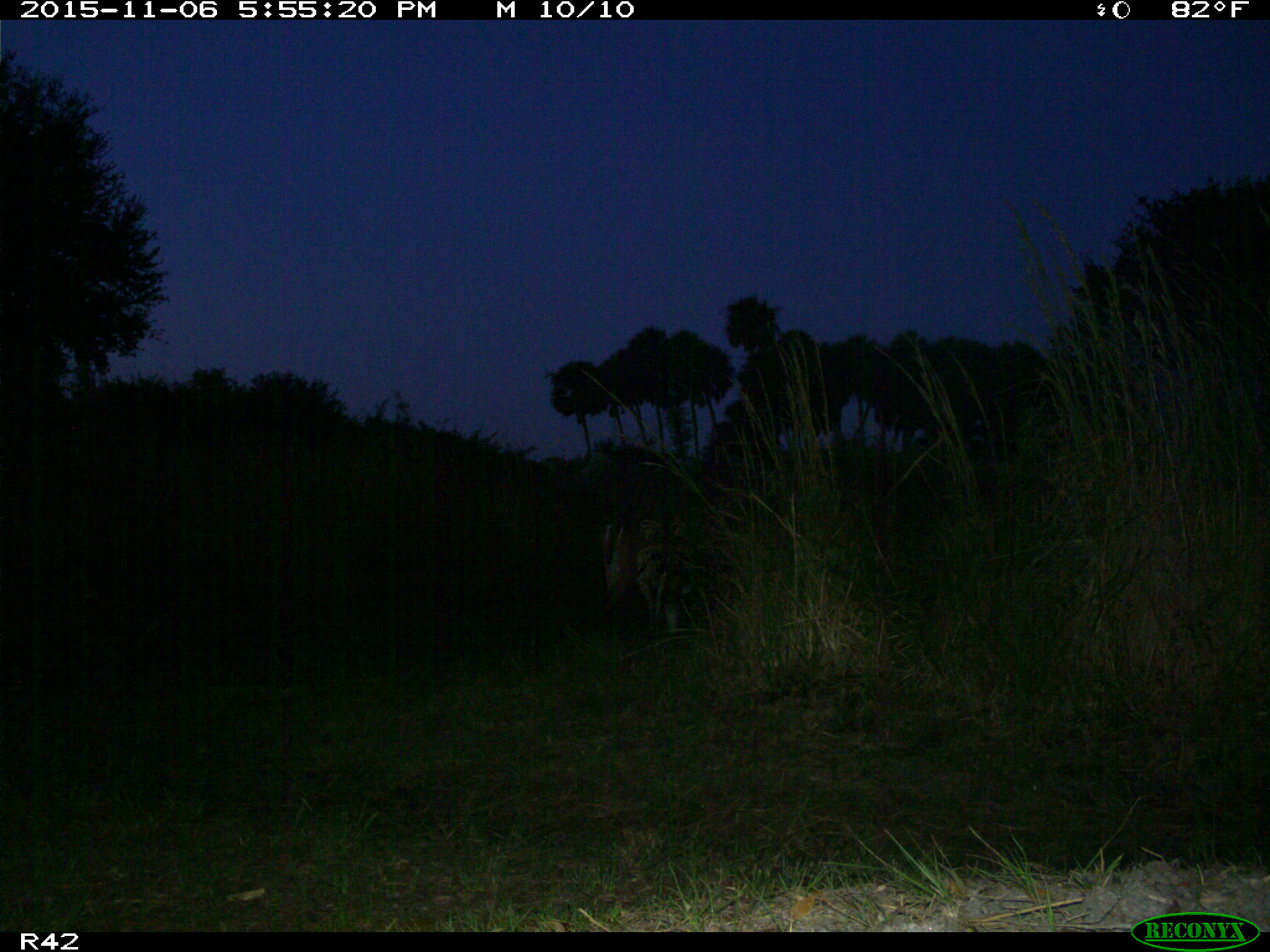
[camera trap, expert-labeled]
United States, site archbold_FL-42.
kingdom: Animalia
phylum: Chordata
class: Mammalia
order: Artiodactyla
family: Cervidae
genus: Odocoileus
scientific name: Odocoileus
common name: deer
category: unidentified deer